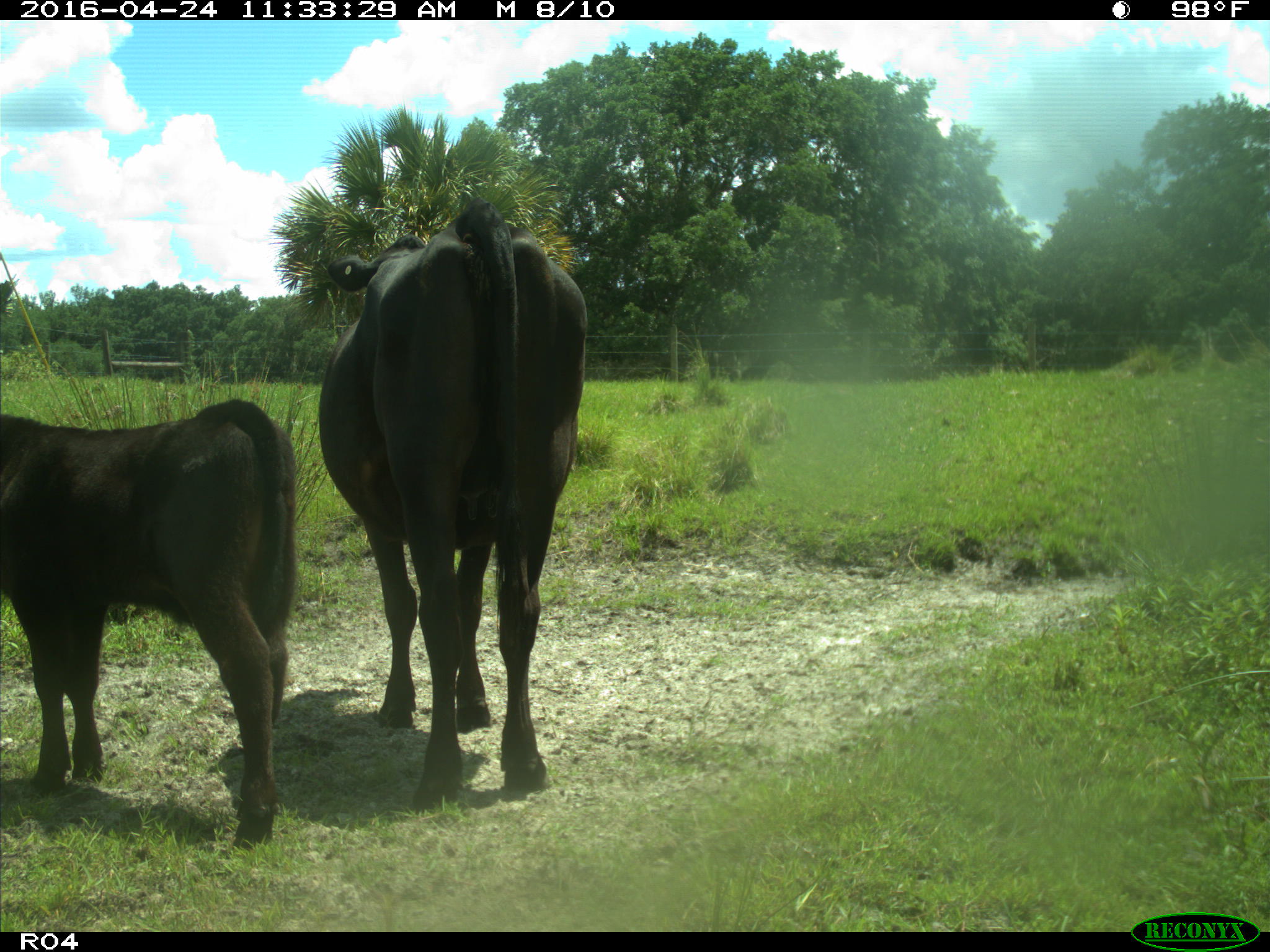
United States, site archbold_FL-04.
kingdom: Animalia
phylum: Chordata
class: Mammalia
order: Artiodactyla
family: Bovidae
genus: Bos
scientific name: Bos taurus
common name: domestic cow